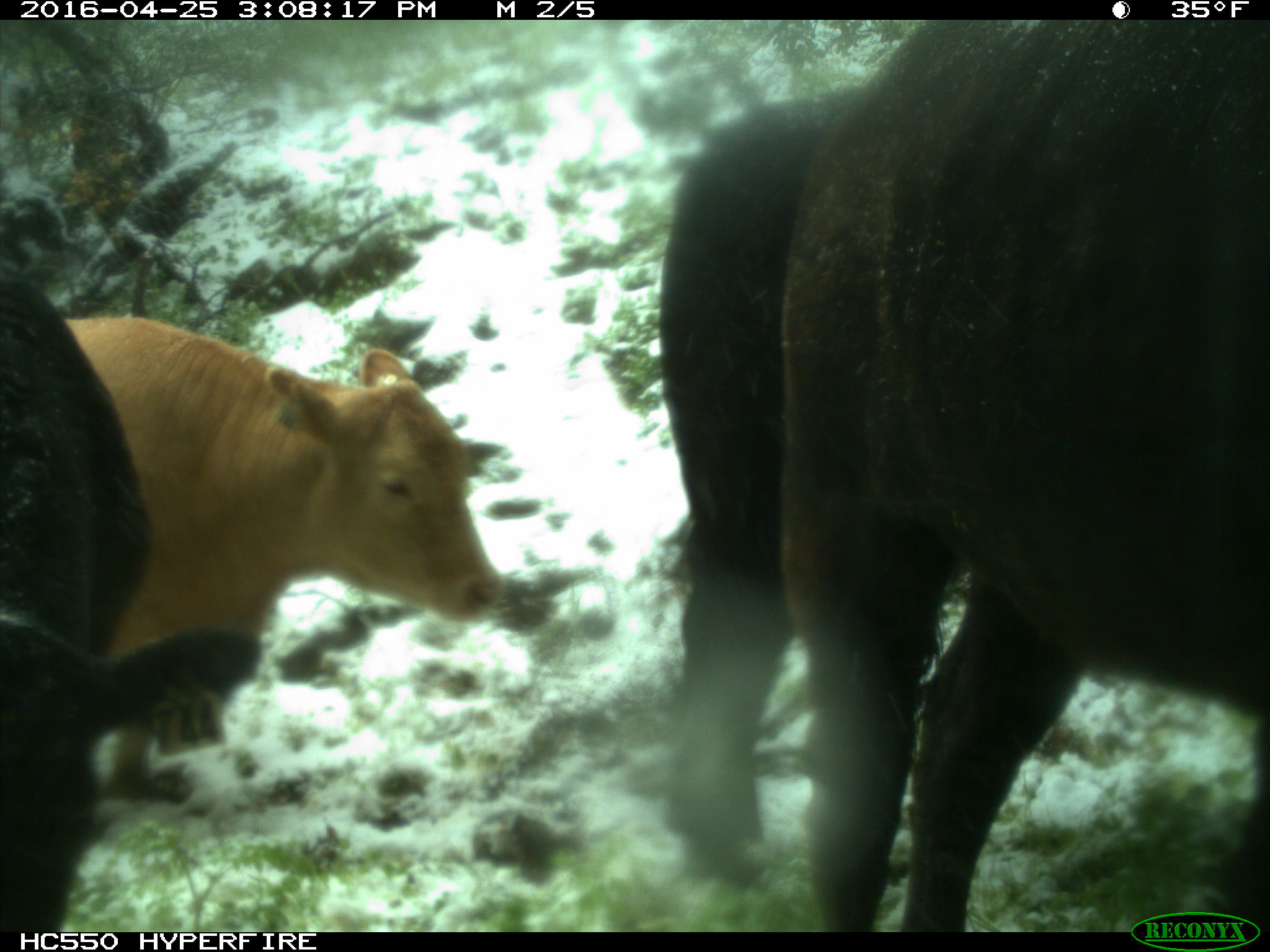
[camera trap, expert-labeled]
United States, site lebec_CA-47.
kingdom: Animalia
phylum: Chordata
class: Mammalia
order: Artiodactyla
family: Bovidae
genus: Bos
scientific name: Bos taurus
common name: domestic cow